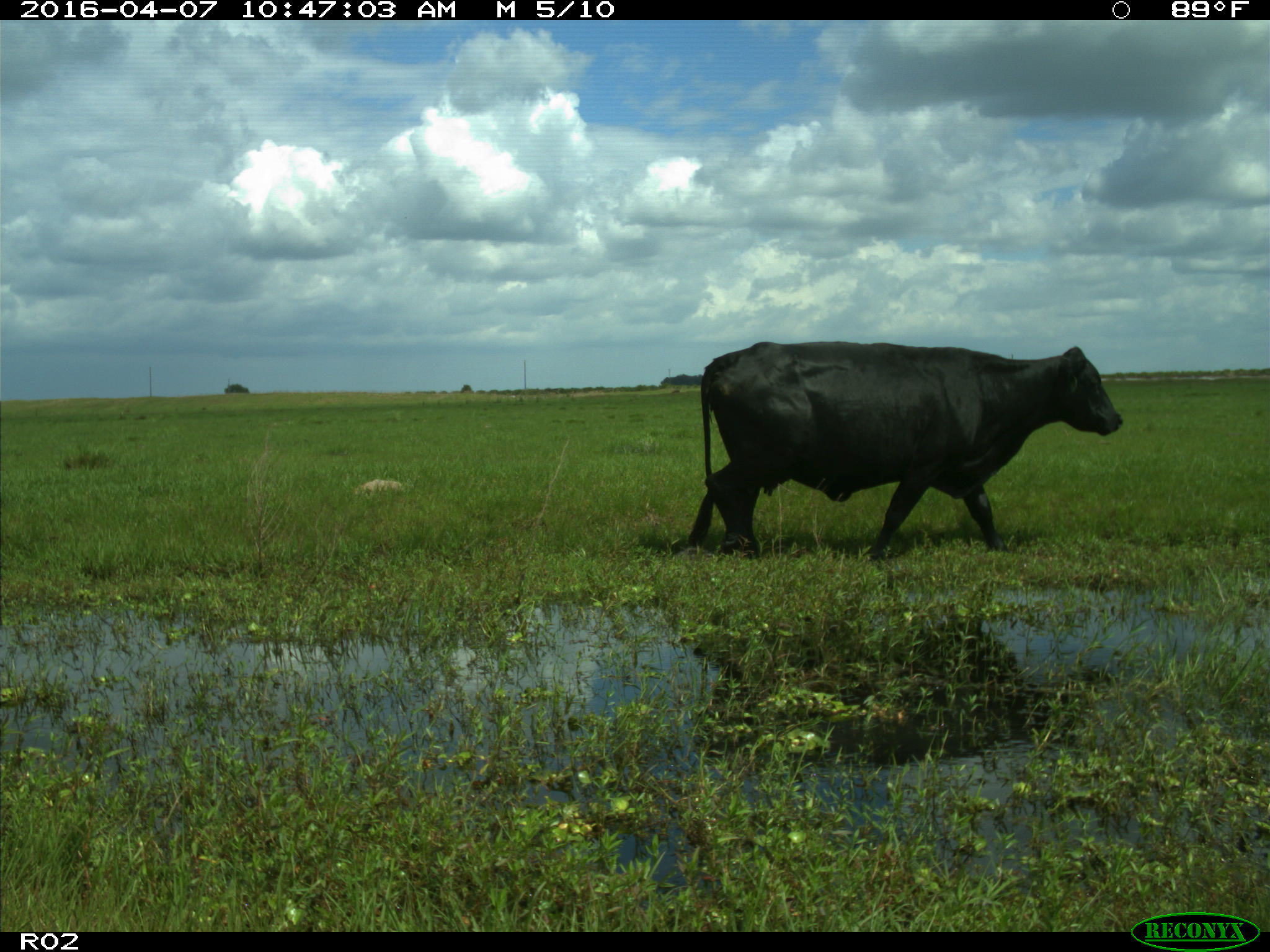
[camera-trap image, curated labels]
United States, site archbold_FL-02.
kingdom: Animalia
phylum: Chordata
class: Mammalia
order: Artiodactyla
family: Bovidae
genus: Bos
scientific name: Bos taurus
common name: domestic cow